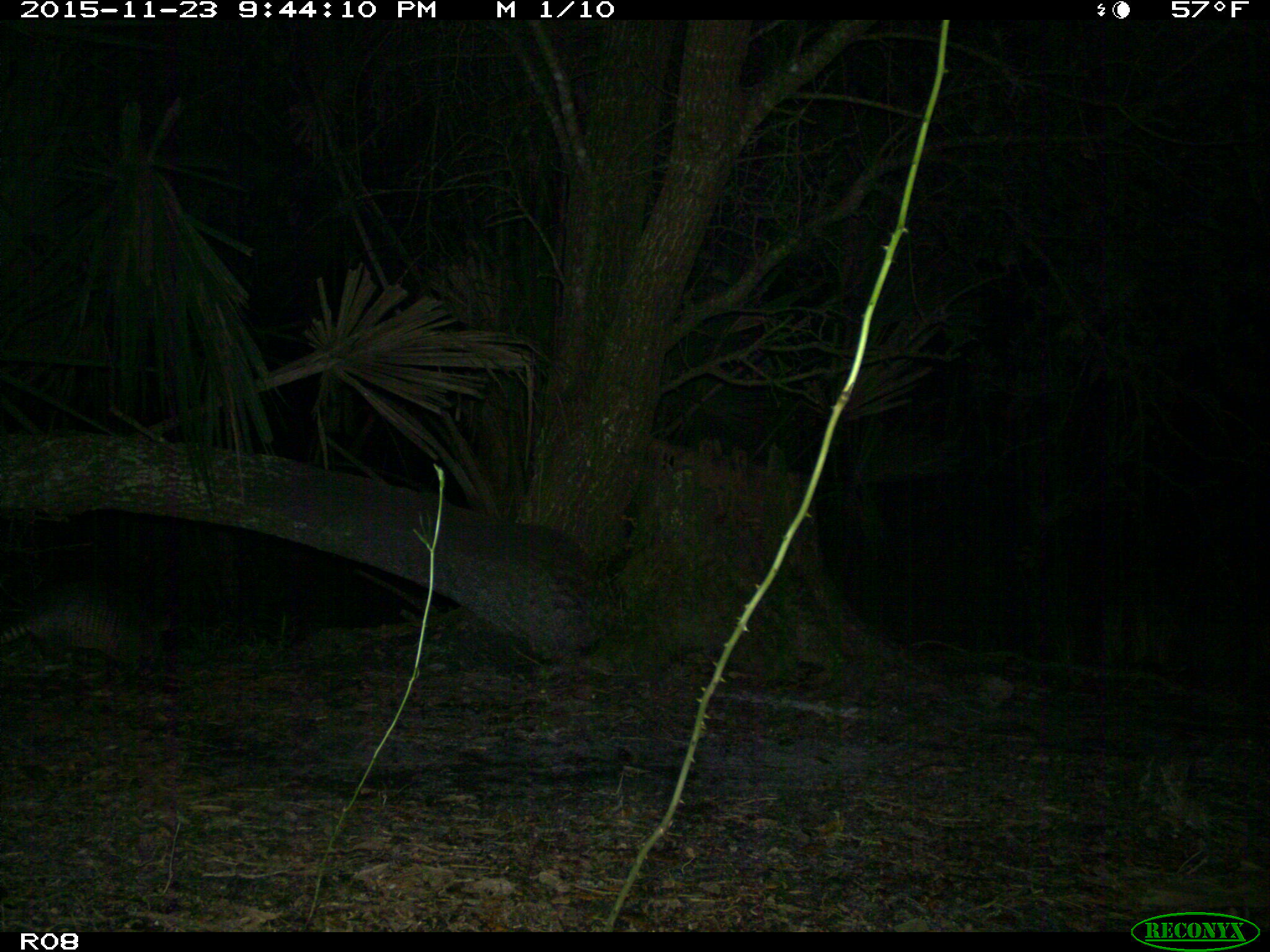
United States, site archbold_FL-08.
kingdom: Animalia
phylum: Chordata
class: Mammalia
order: Cingulata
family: Dasypodidae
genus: Dasypus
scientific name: Dasypus novemcinctus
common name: nine-banded armadillo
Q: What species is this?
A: Dasypus novemcinctus (nine-banded armadillo).